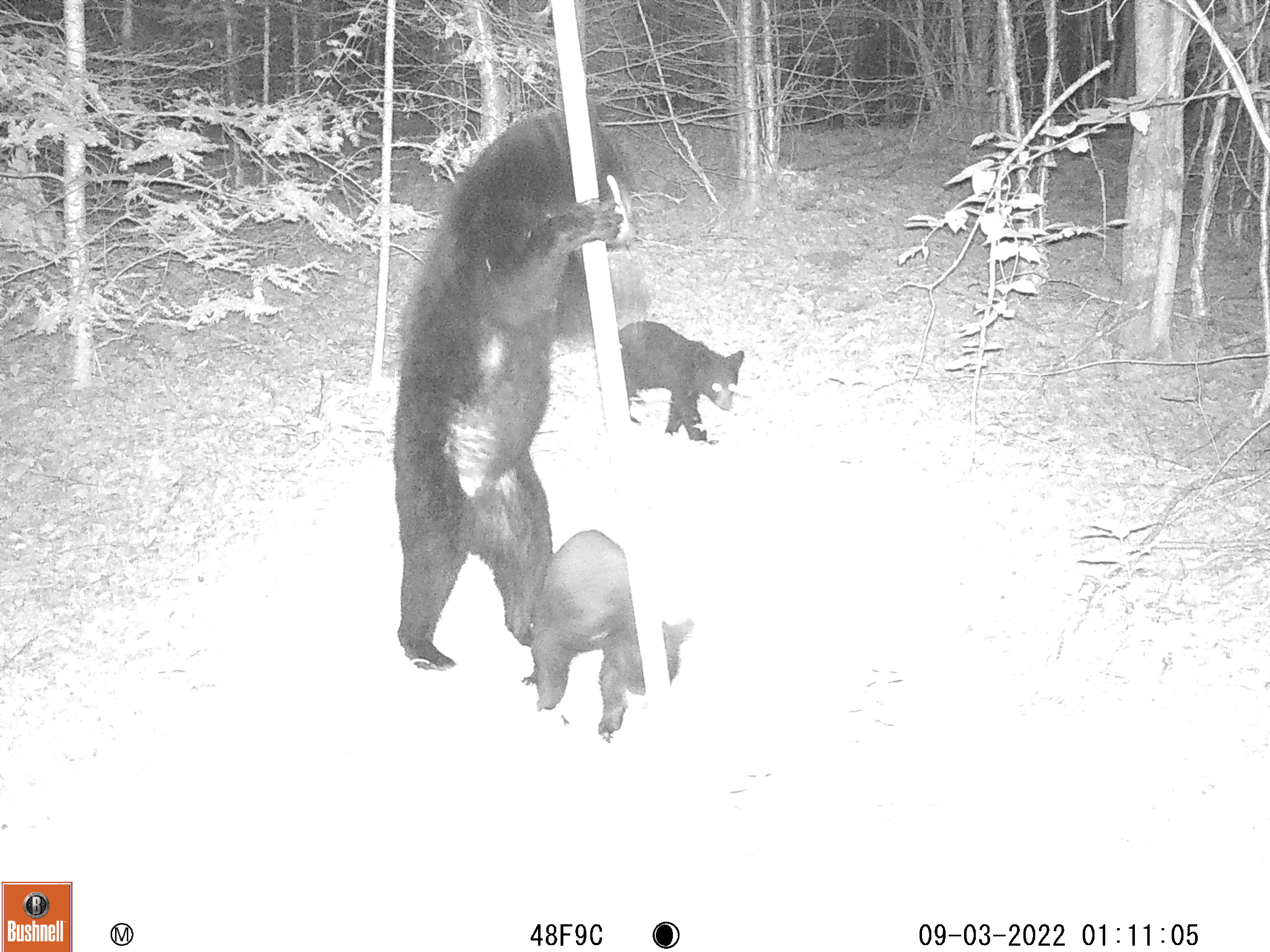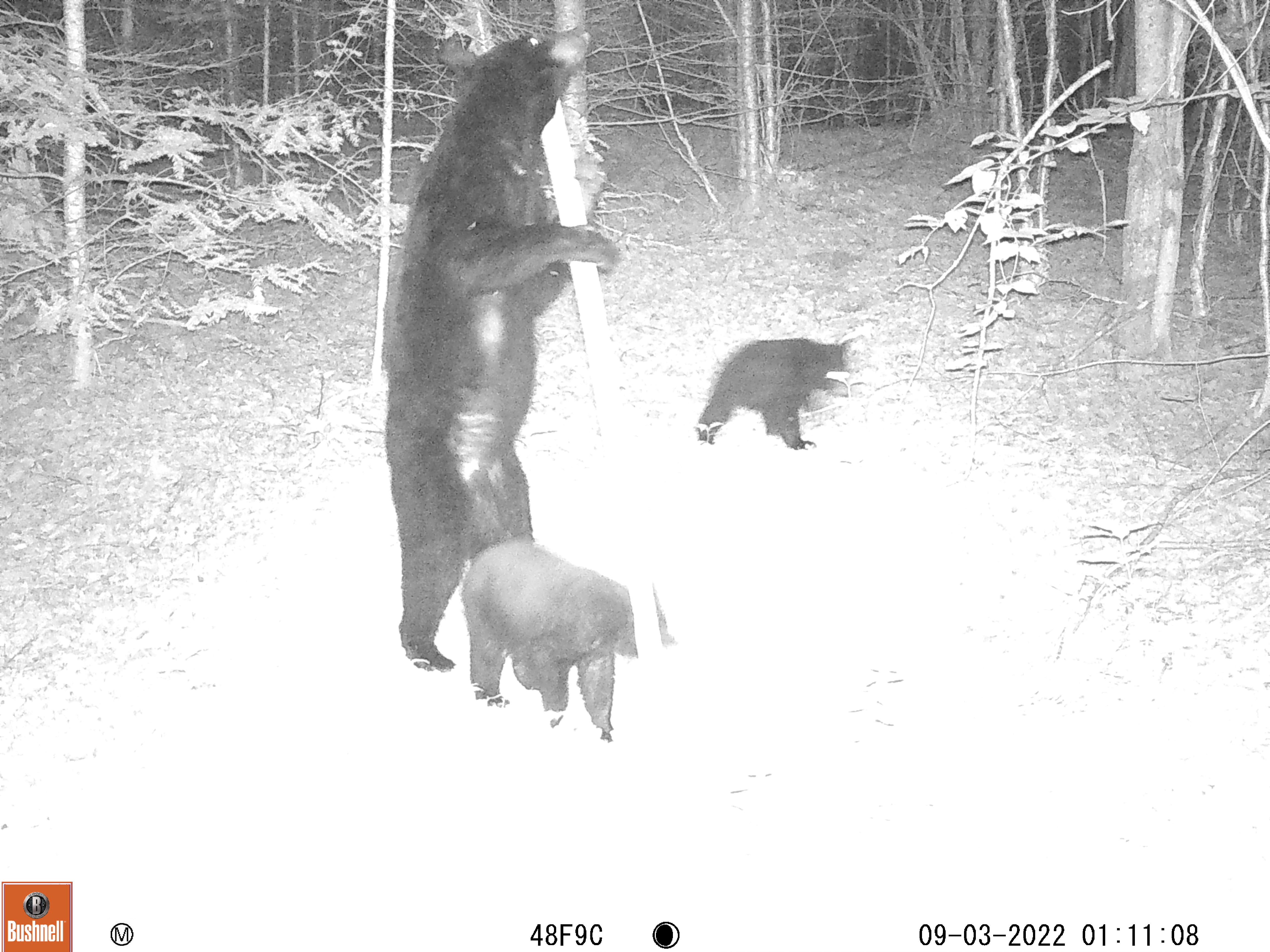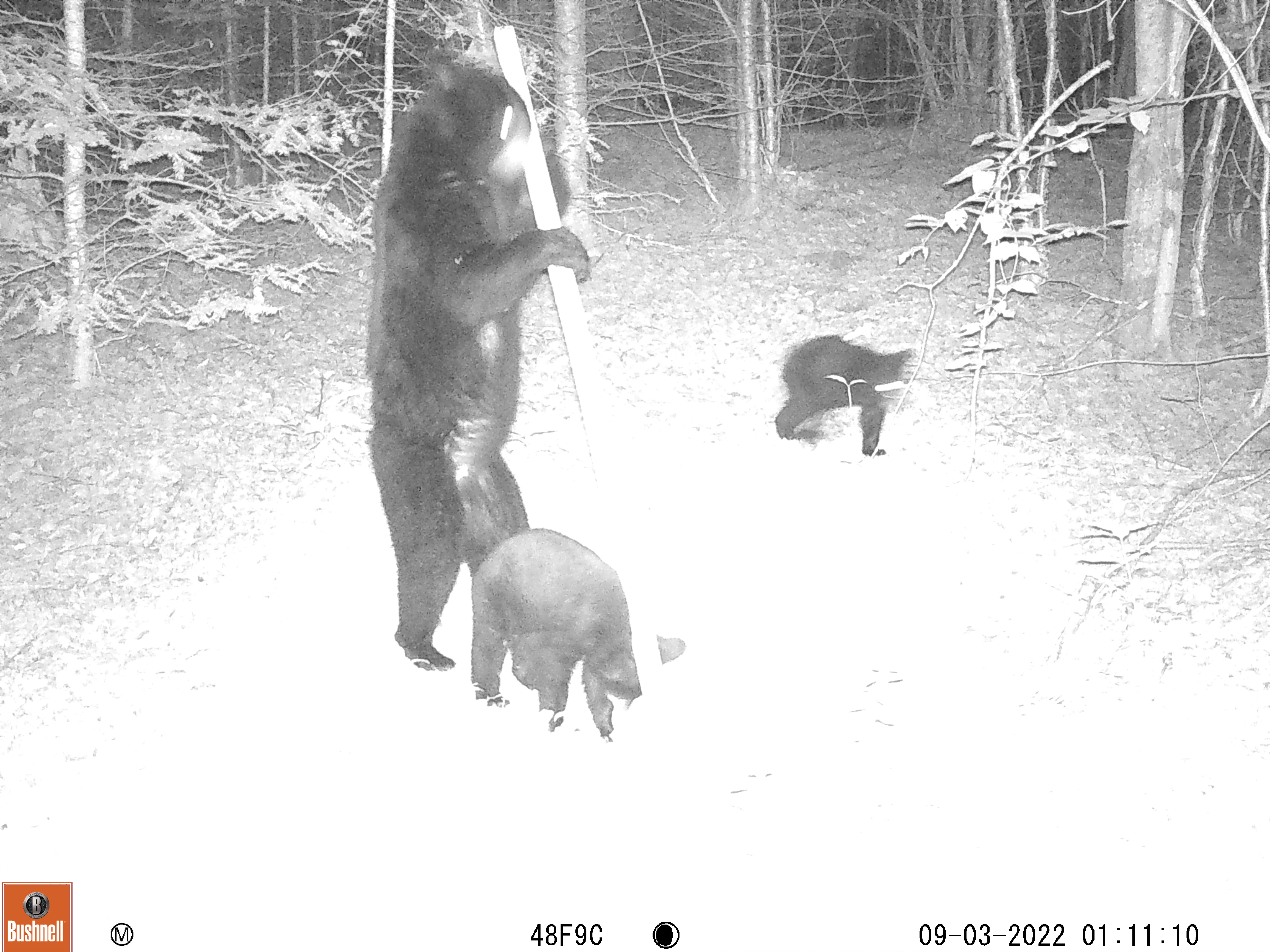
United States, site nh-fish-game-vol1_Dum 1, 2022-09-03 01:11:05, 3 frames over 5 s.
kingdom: Animalia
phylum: Chordata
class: Mammalia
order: Carnivora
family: Ursidae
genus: Ursus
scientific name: Ursus americanus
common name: black bear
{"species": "black bear (Ursus americanus)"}